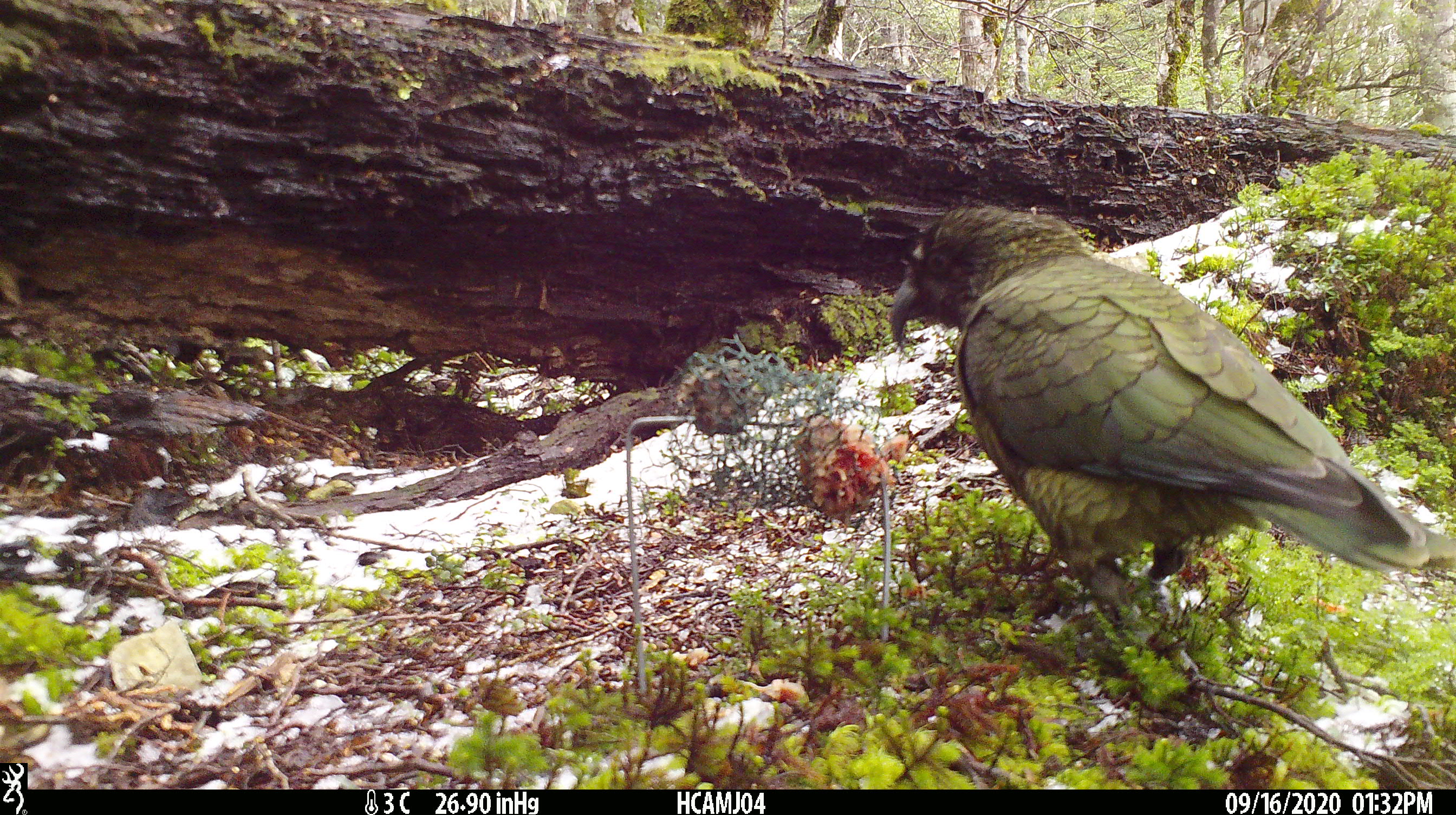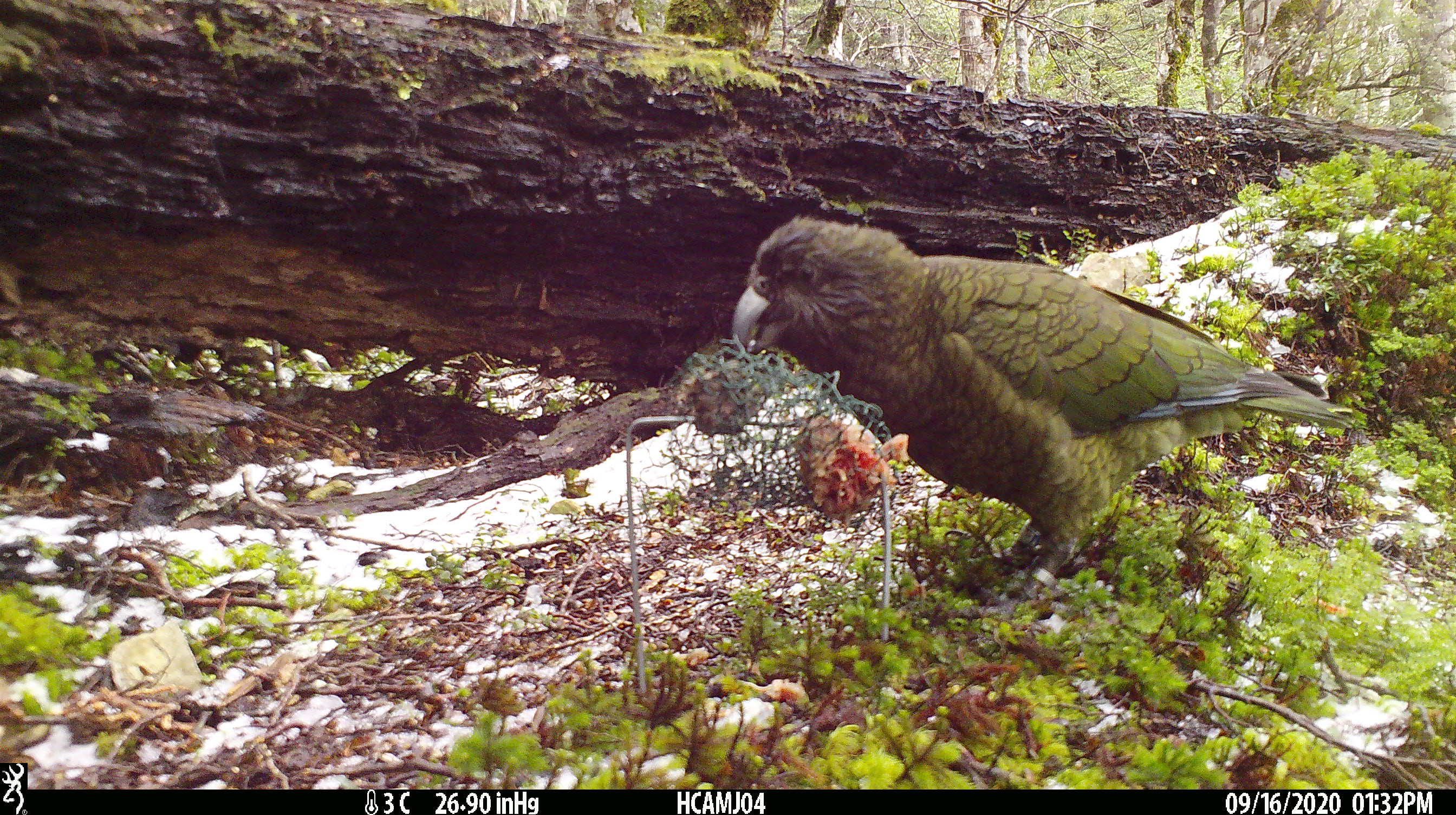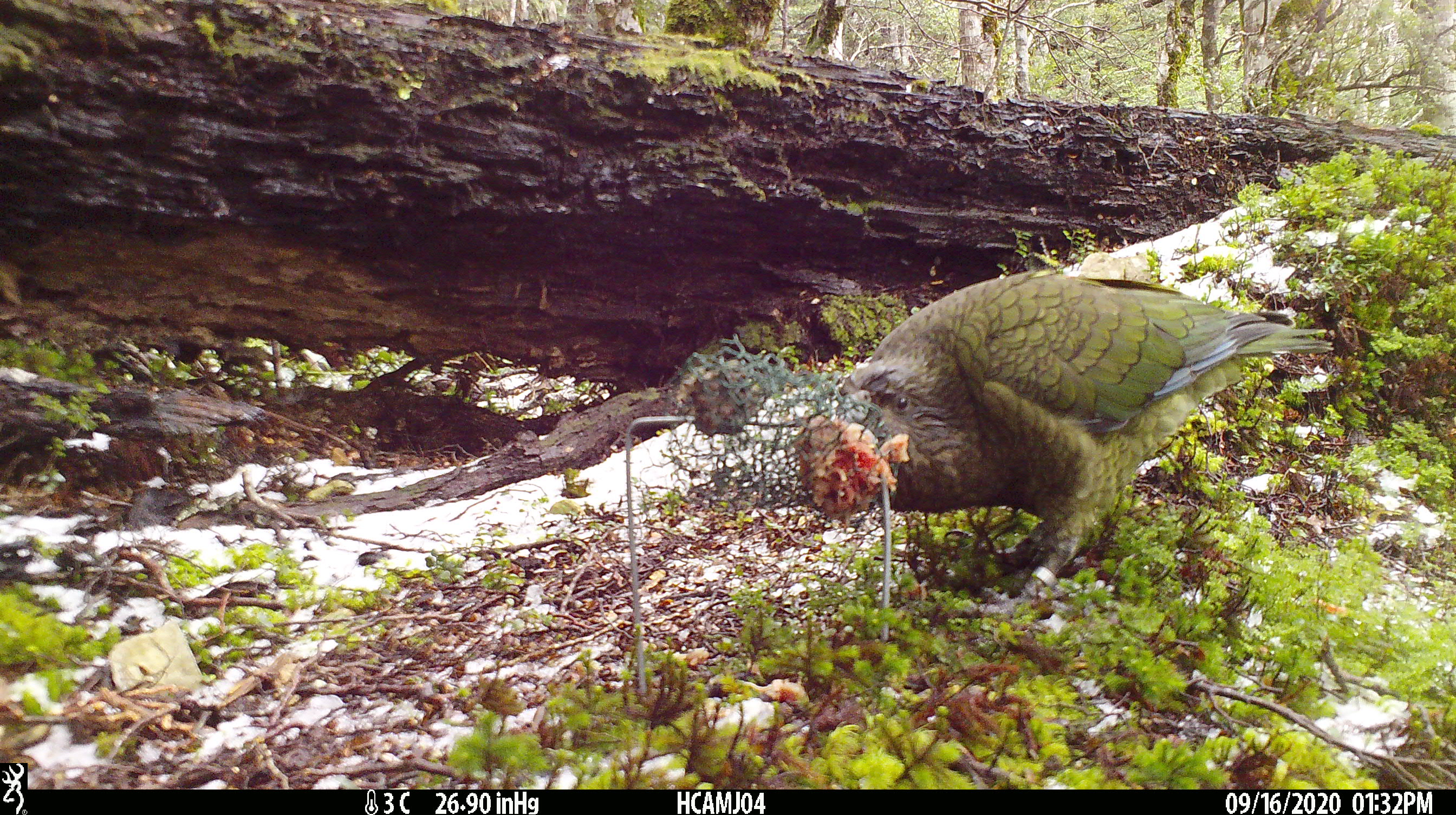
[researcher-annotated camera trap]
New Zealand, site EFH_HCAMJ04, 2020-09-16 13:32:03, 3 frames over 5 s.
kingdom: Animalia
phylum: Chordata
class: Aves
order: Psittaciformes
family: Strigopidae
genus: Nestor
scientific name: Nestor notabilis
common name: kea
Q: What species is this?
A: Kea (Nestor notabilis).